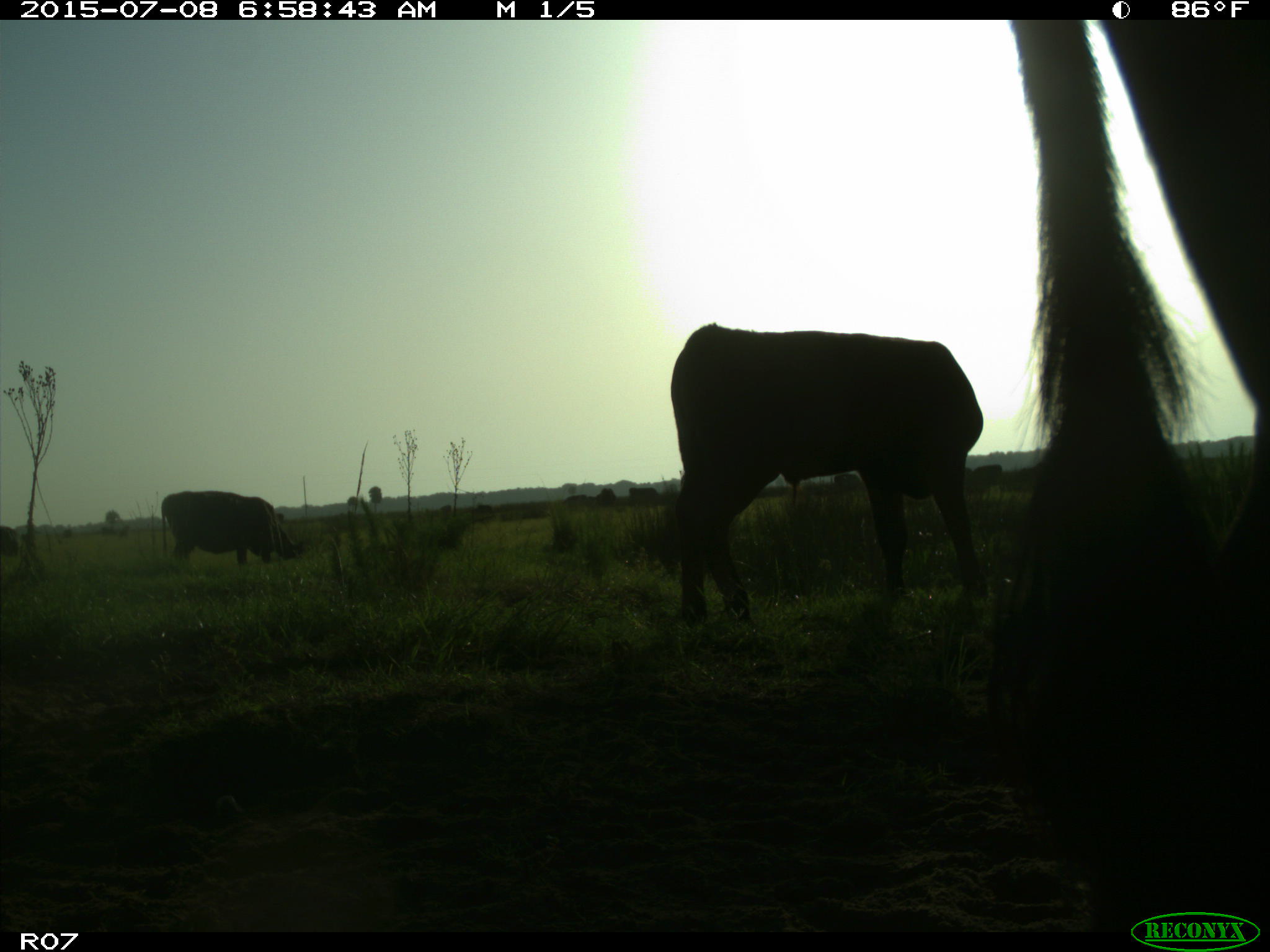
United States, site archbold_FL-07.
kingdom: Animalia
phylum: Chordata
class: Mammalia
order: Artiodactyla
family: Bovidae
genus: Bos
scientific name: Bos taurus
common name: domestic cow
Bos taurus (domestic cow).